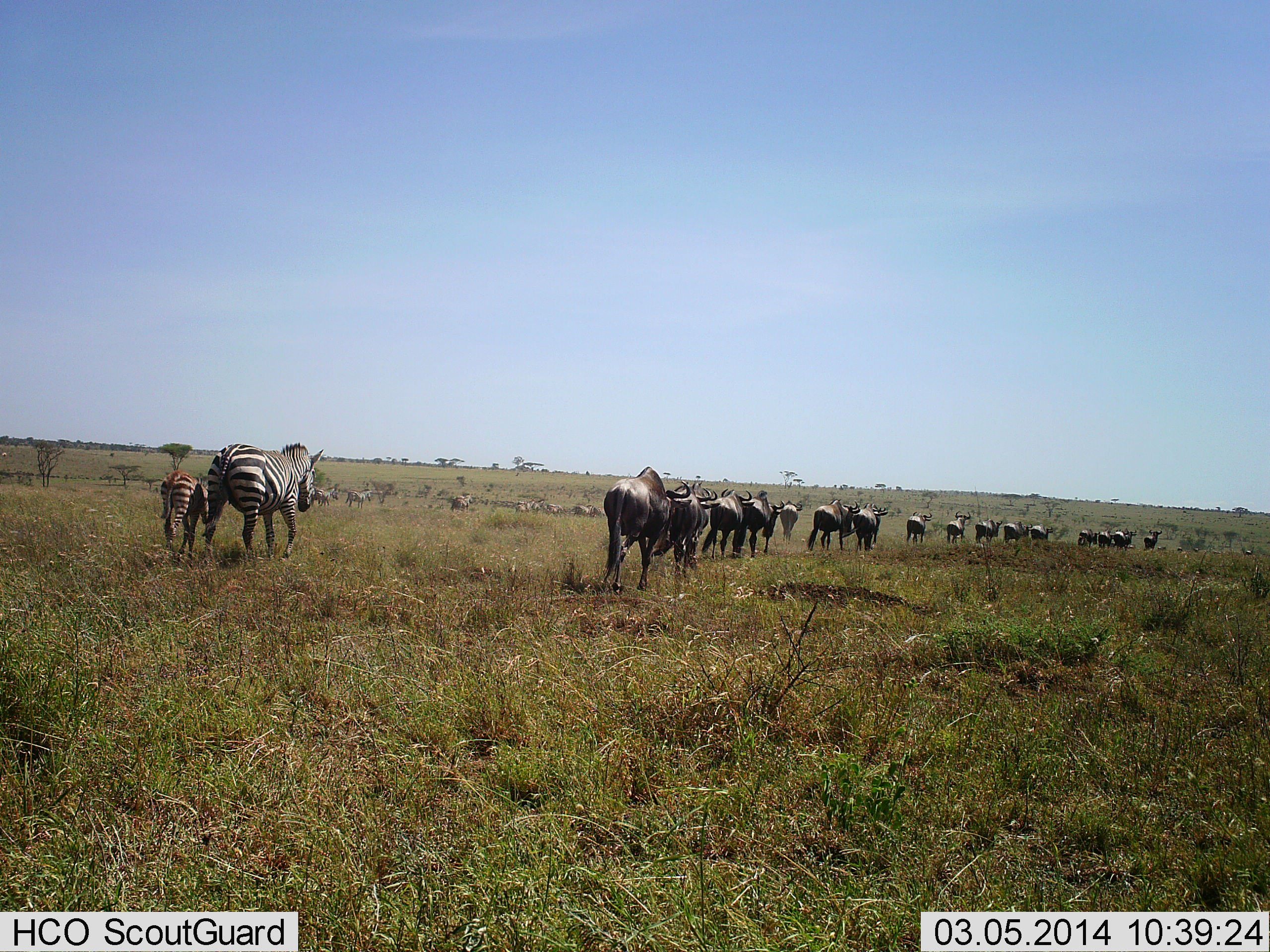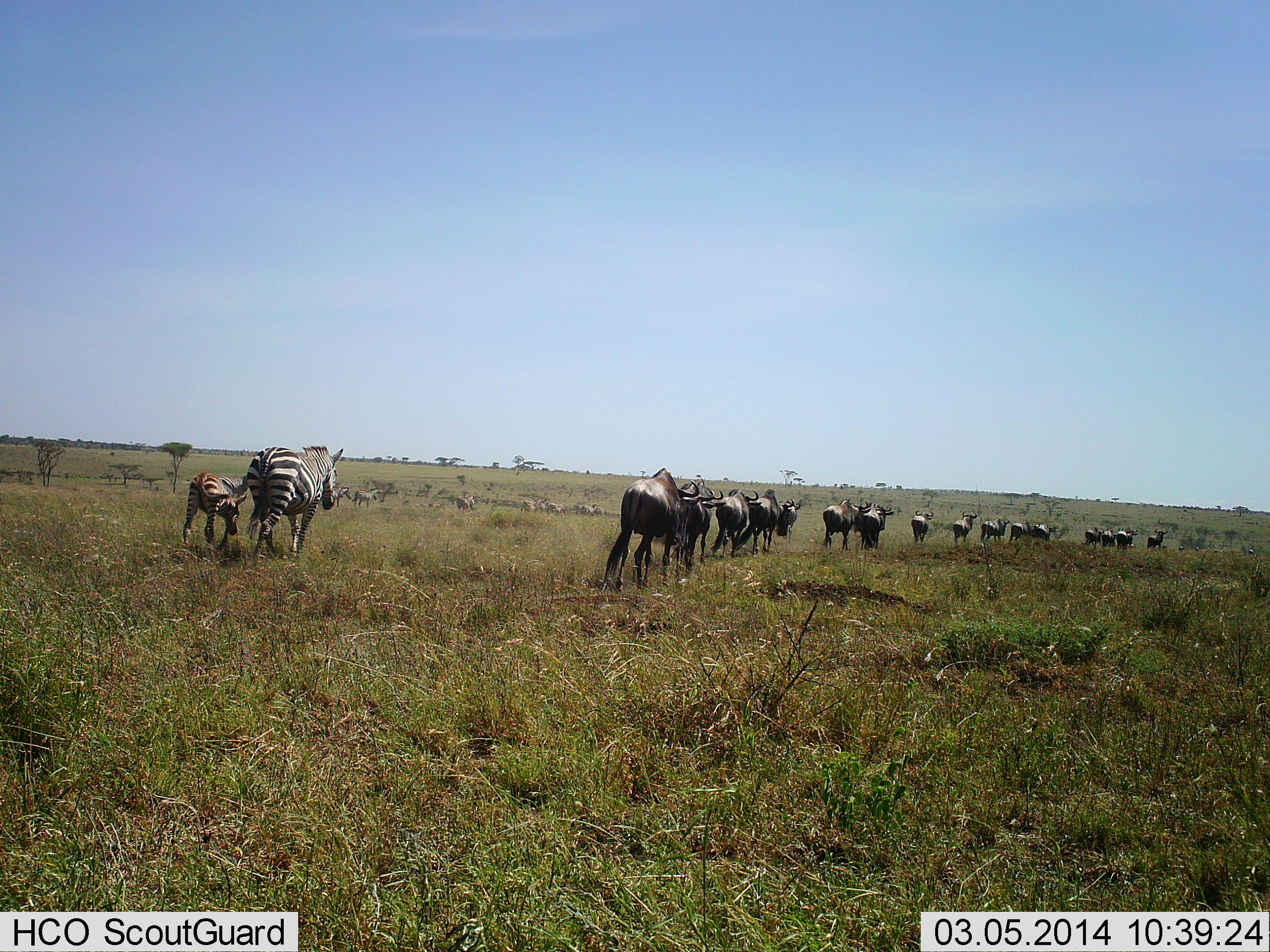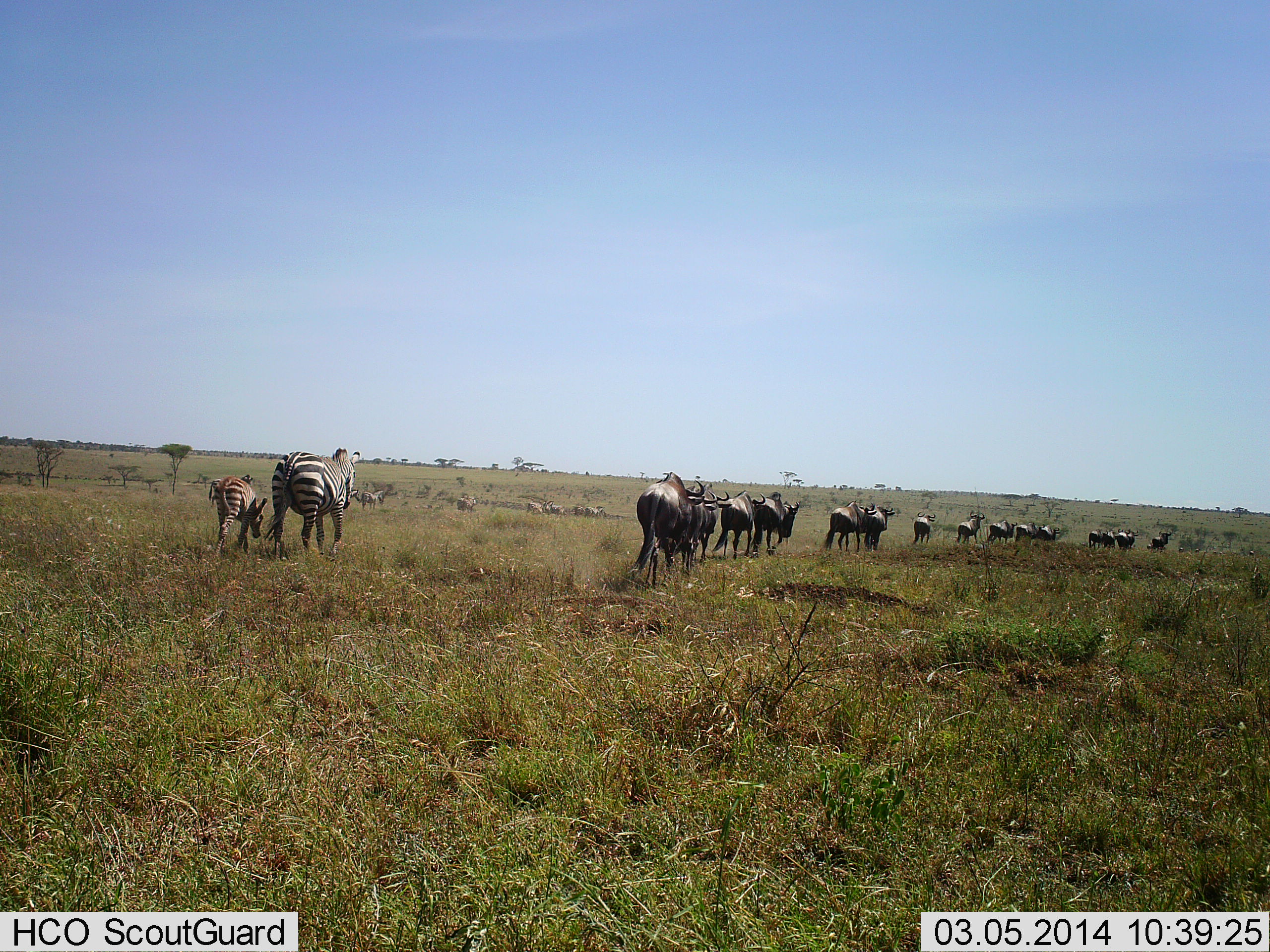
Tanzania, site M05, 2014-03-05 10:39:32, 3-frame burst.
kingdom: Animalia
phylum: Chordata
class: Mammalia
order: Artiodactyla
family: Bovidae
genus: Connochaetes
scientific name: Connochaetes taurinus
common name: blue wildebeest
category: wildebeest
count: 11-50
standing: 0%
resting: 0%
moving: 100%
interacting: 0%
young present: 0%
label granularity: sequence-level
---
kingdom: Animalia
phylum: Chordata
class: Mammalia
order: Perissodactyla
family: Equidae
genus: Equus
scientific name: Equus quagga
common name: plains zebra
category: zebra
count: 5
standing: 0%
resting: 0%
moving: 100%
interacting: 0%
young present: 70%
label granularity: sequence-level